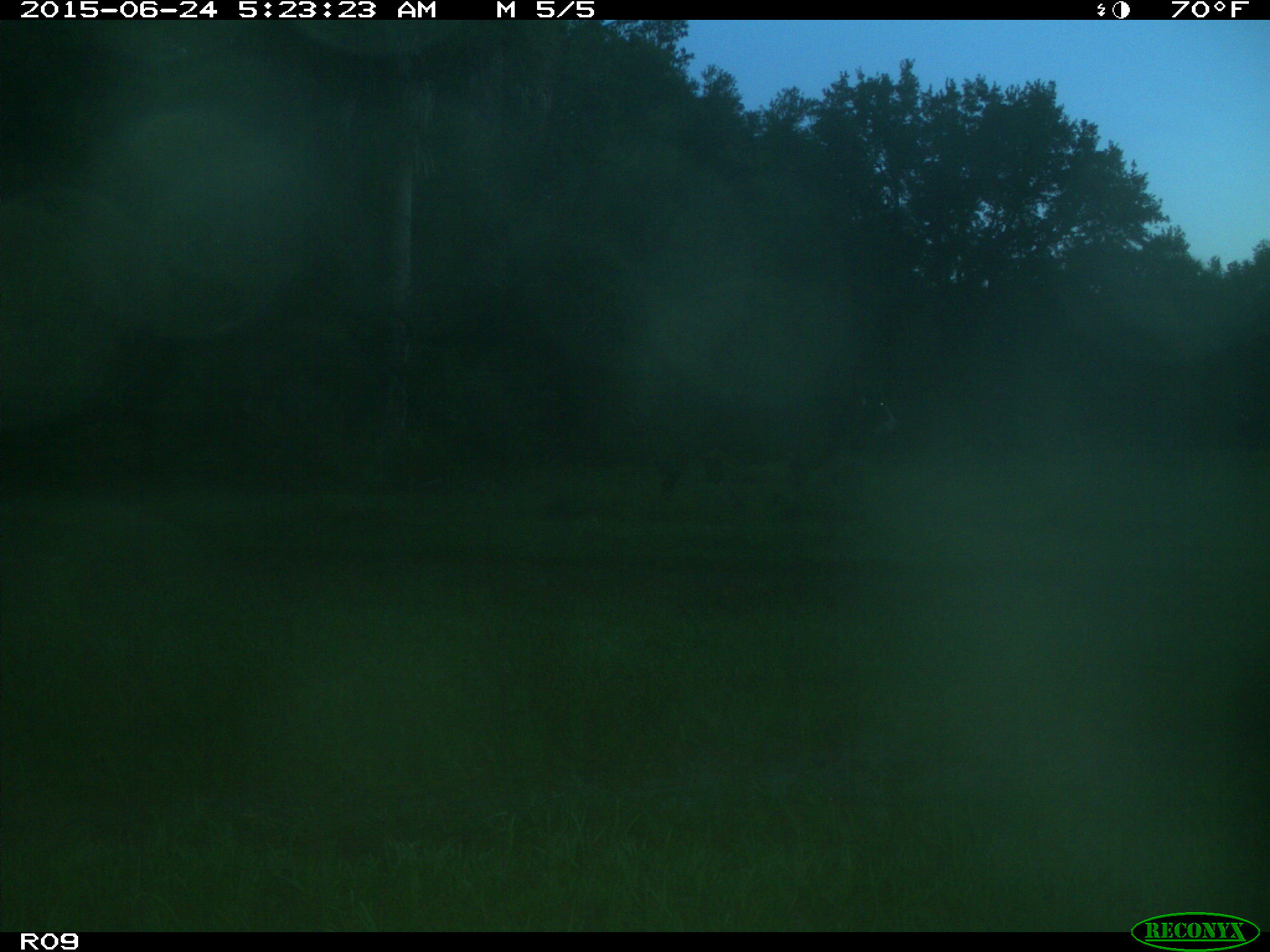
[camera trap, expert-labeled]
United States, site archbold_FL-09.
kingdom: Animalia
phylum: Chordata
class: Mammalia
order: Artiodactyla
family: Bovidae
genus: Bos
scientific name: Bos taurus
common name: domestic cow